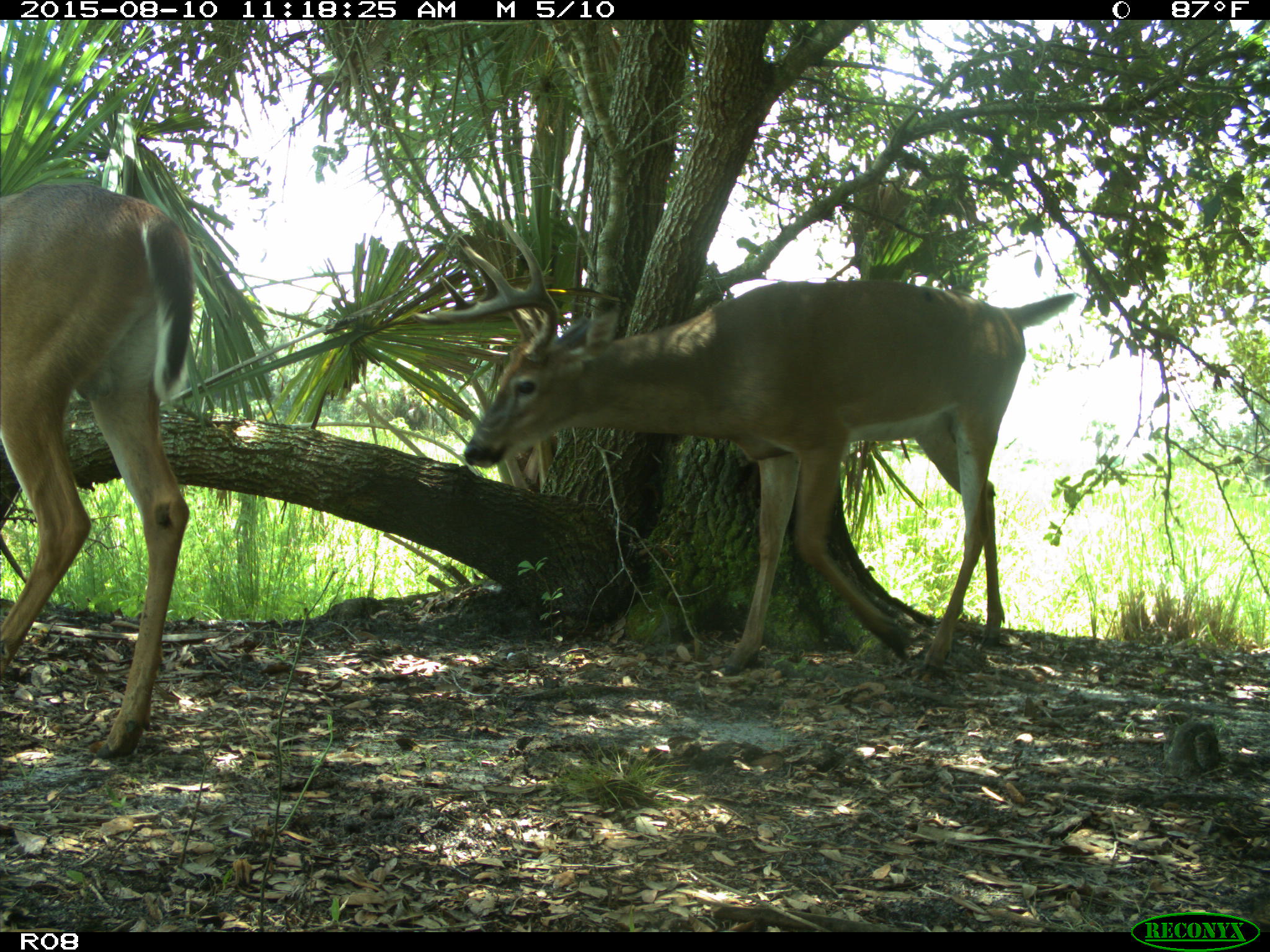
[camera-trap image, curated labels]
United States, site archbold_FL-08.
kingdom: Animalia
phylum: Chordata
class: Mammalia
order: Artiodactyla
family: Cervidae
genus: Odocoileus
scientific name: Odocoileus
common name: deer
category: unidentified deer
Unidentified deer (deer) (Odocoileus).